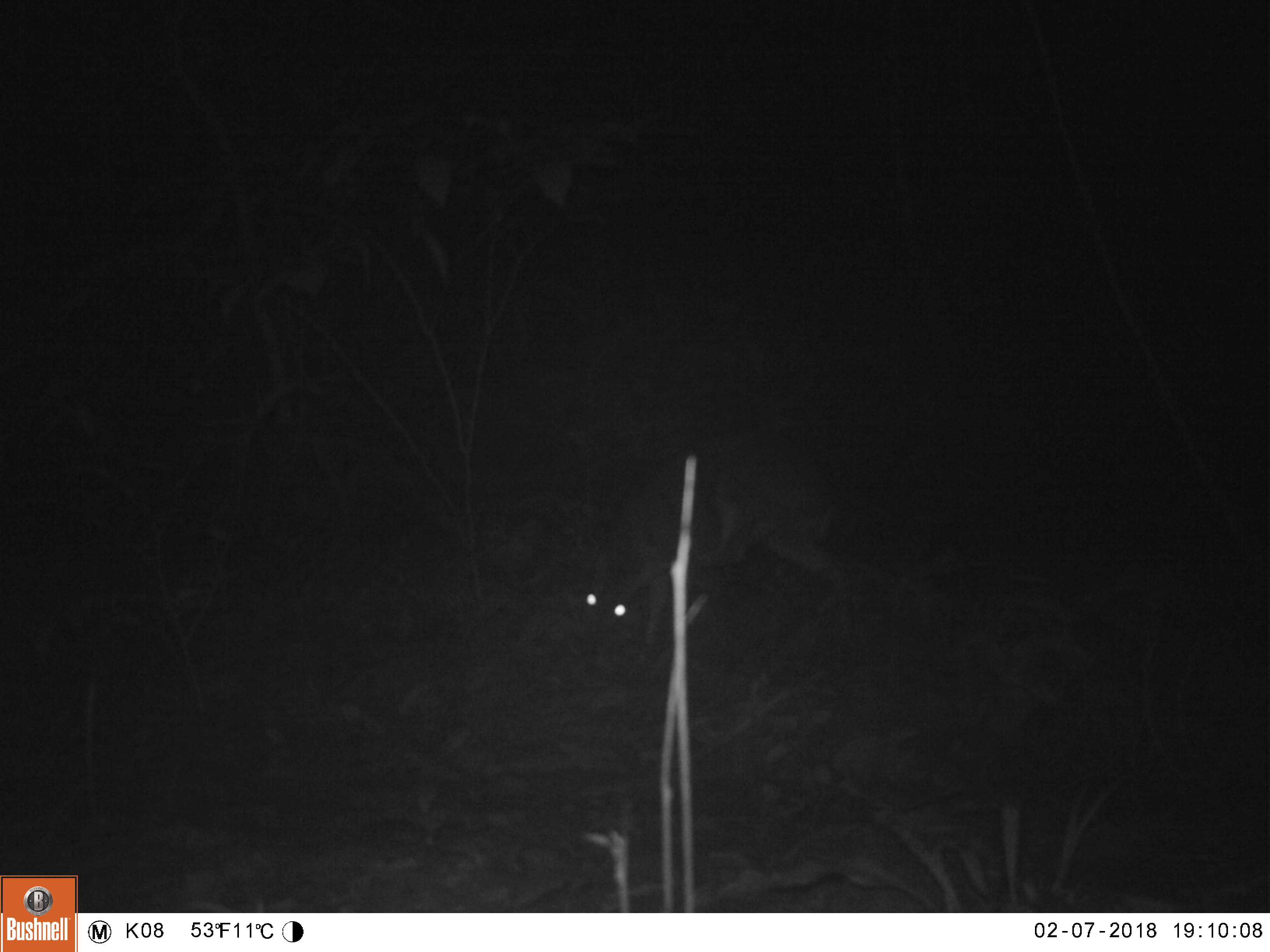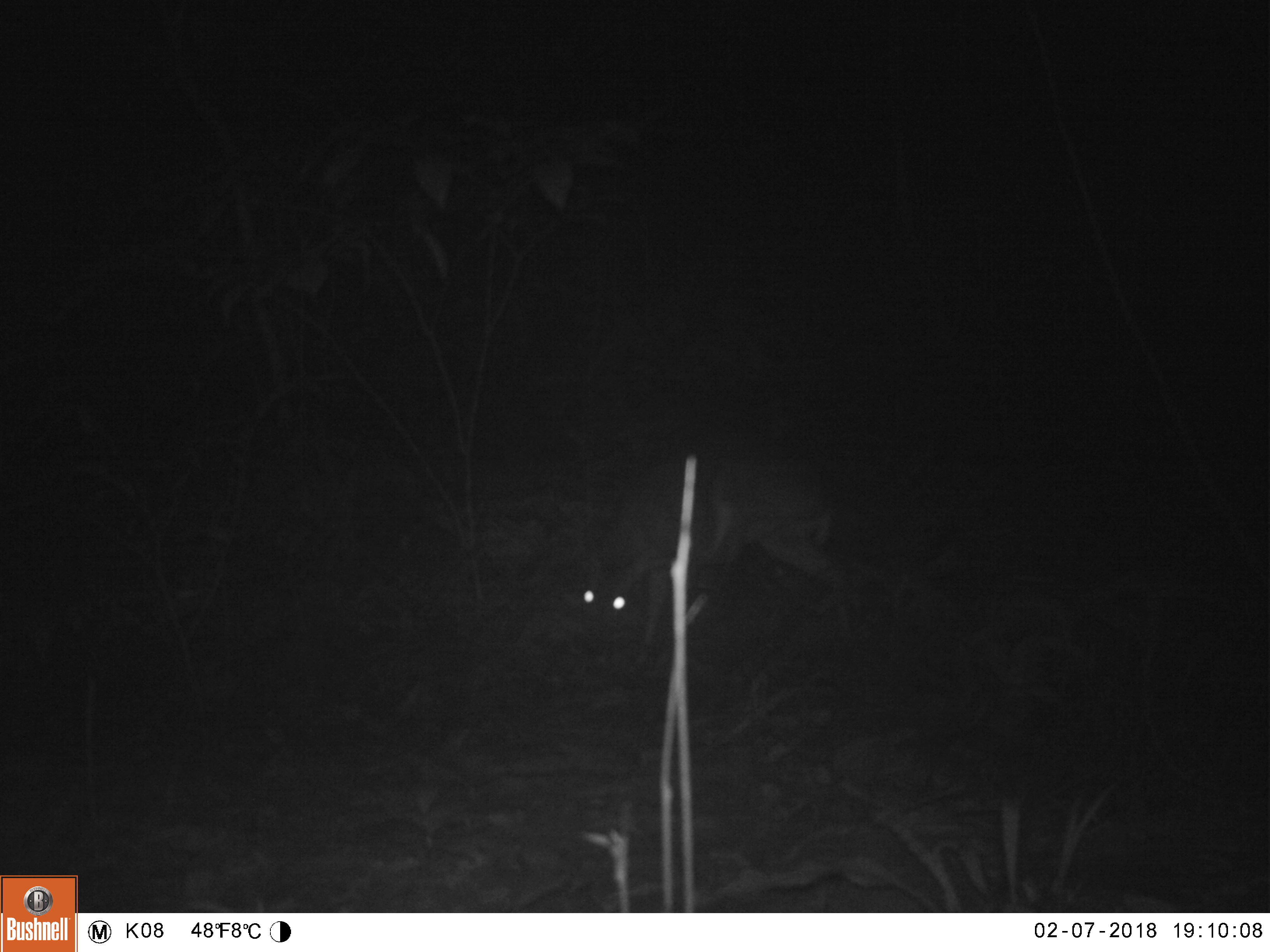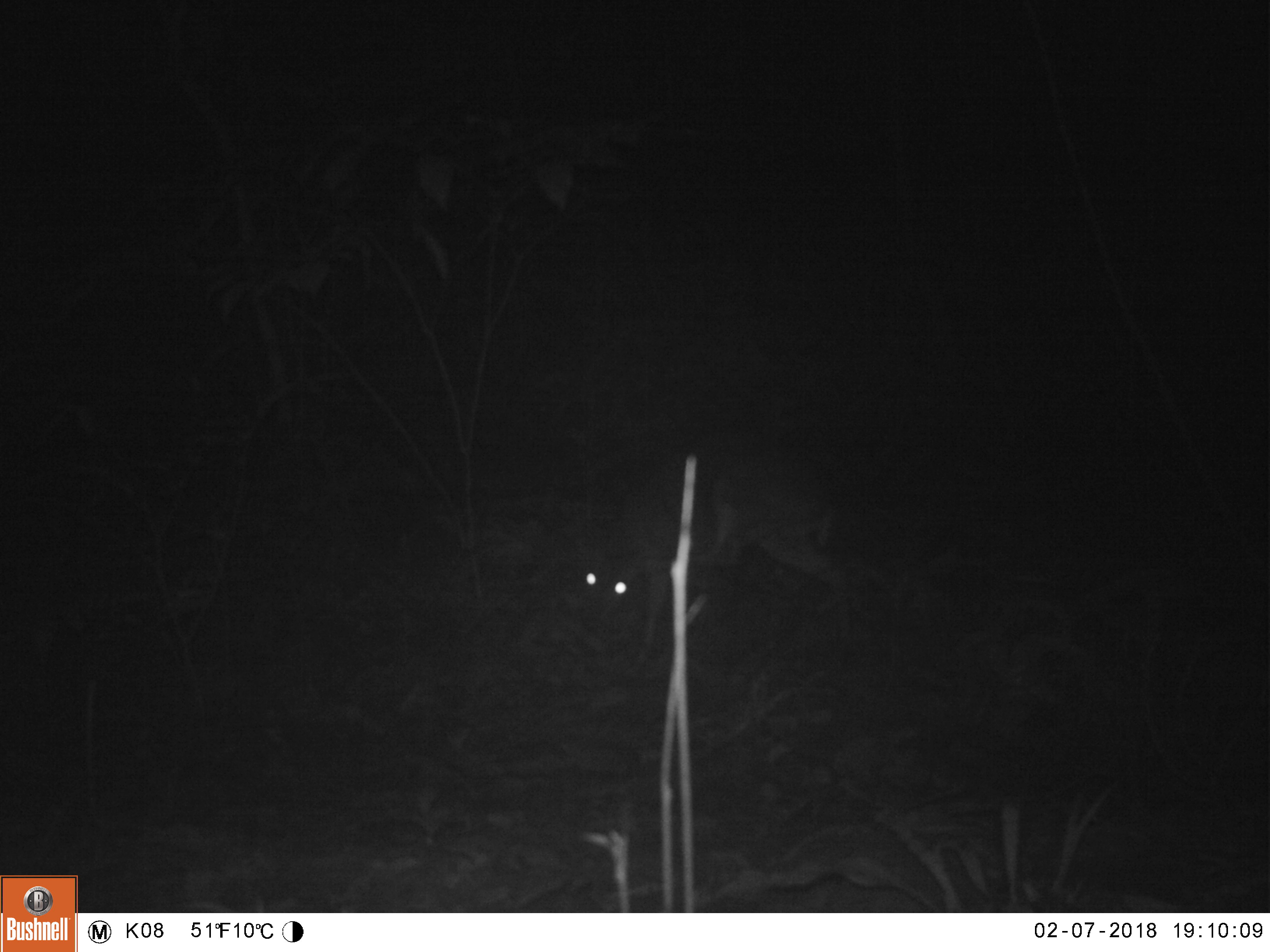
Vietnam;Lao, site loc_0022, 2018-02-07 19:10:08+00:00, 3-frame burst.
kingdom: Animalia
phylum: Chordata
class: Mammalia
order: Artiodactyla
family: Cervidae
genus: Muntiacus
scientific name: Muntiacus vuquangensis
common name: large-antlered muntjac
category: large antlered muntjac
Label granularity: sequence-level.